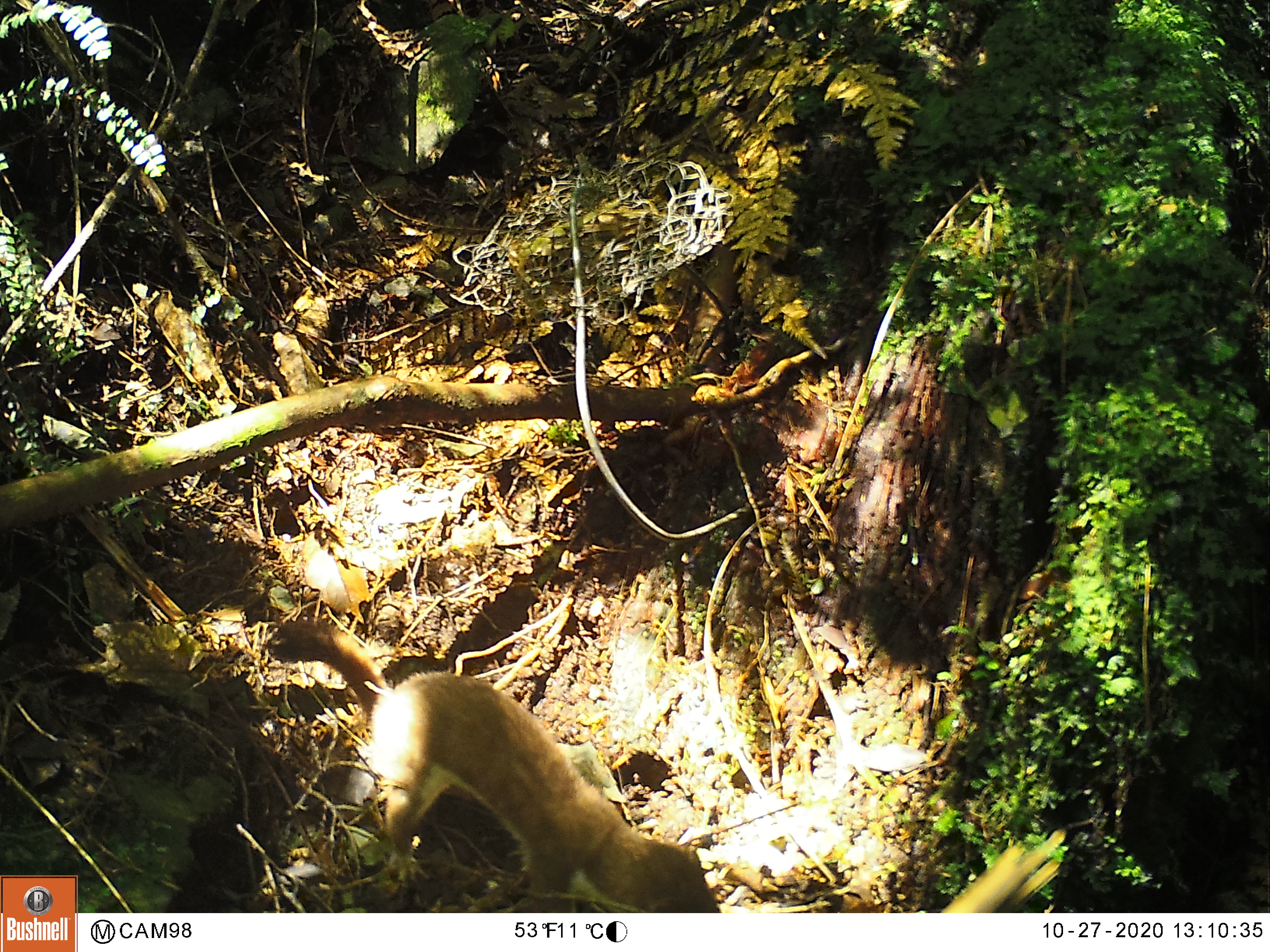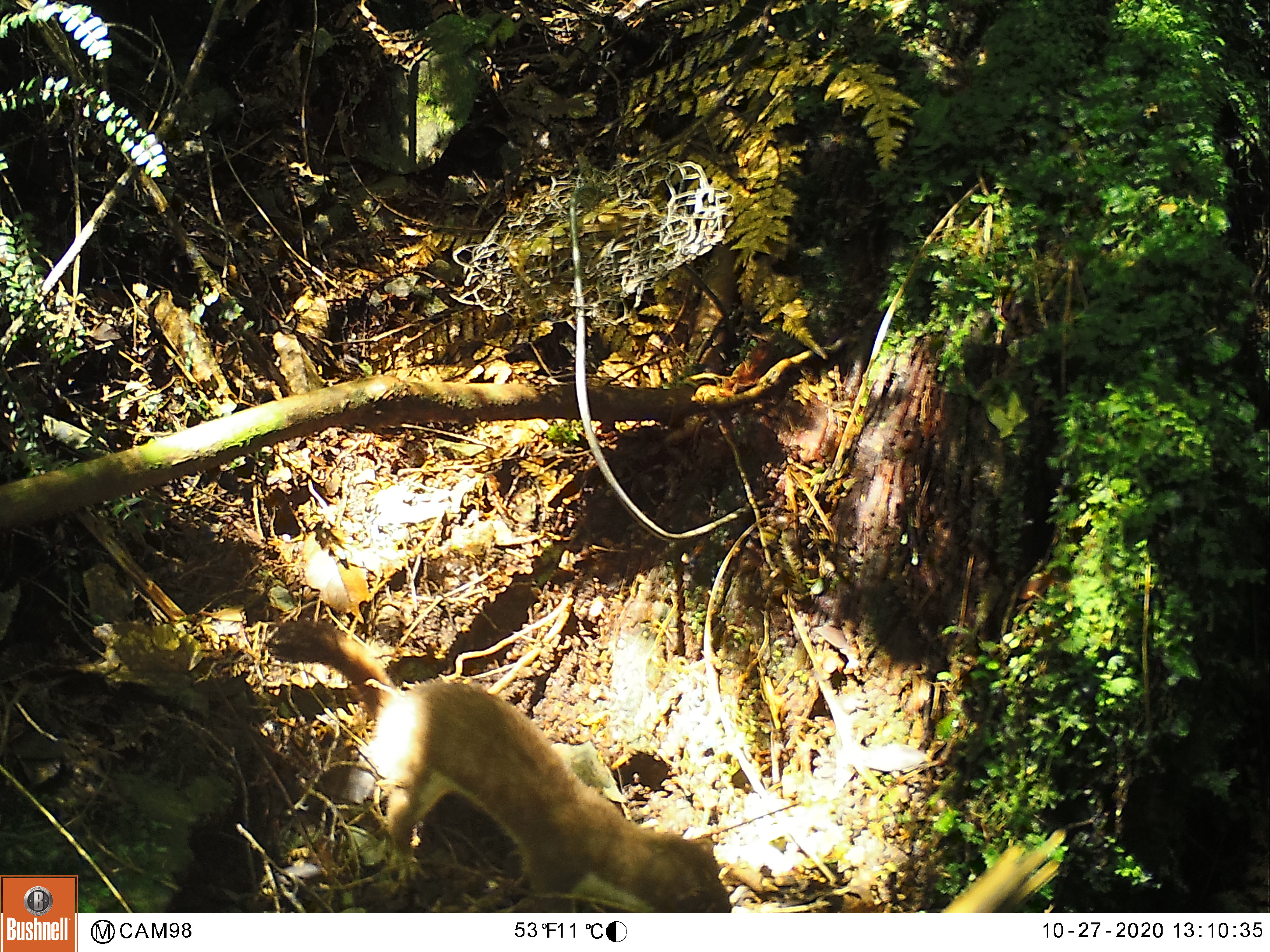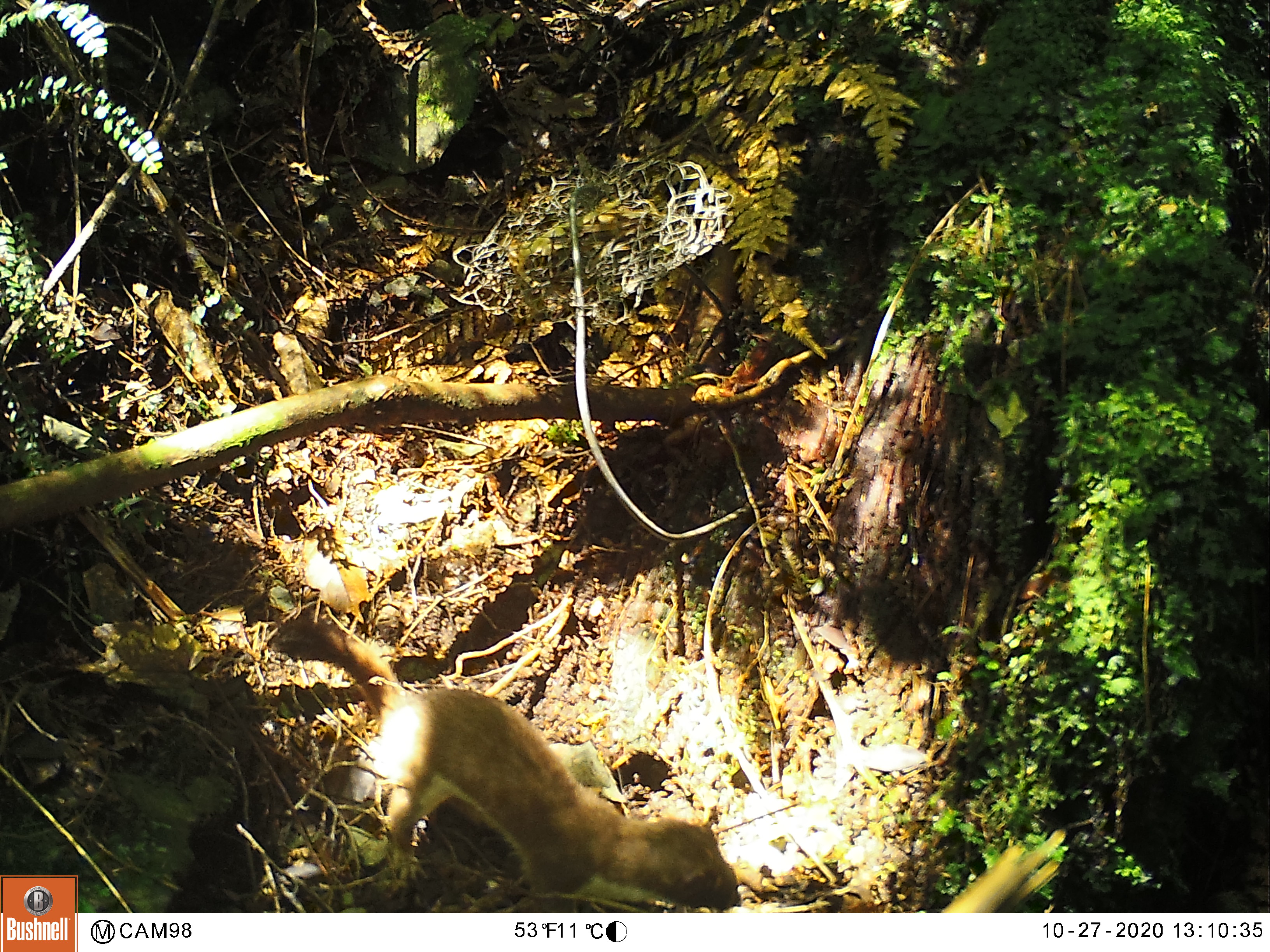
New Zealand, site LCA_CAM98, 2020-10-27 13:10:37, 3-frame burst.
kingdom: Animalia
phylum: Chordata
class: Mammalia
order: Carnivora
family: Mustelidae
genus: Mustela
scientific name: Mustela erminea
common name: stoat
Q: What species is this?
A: Stoat (Mustela erminea).